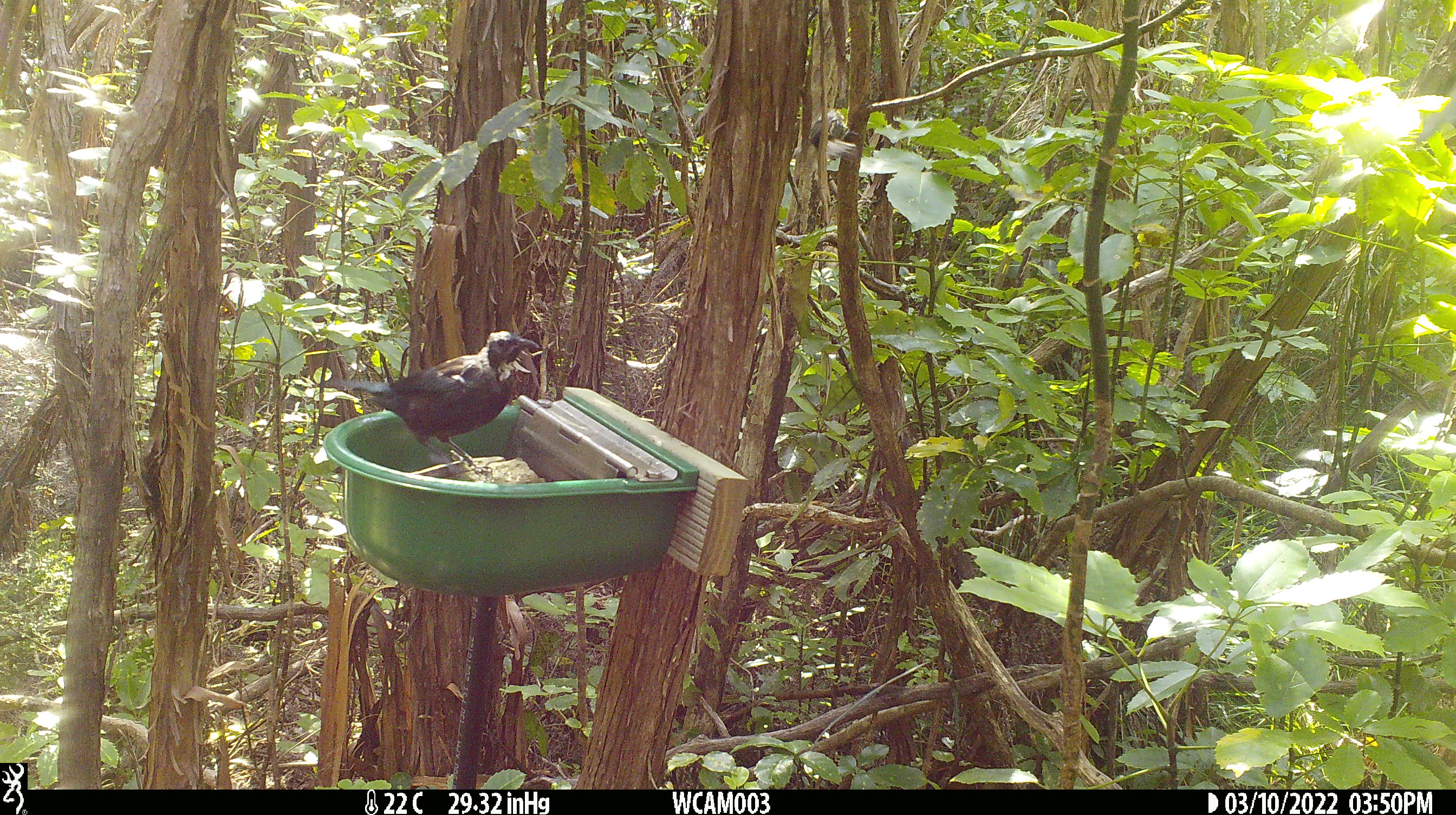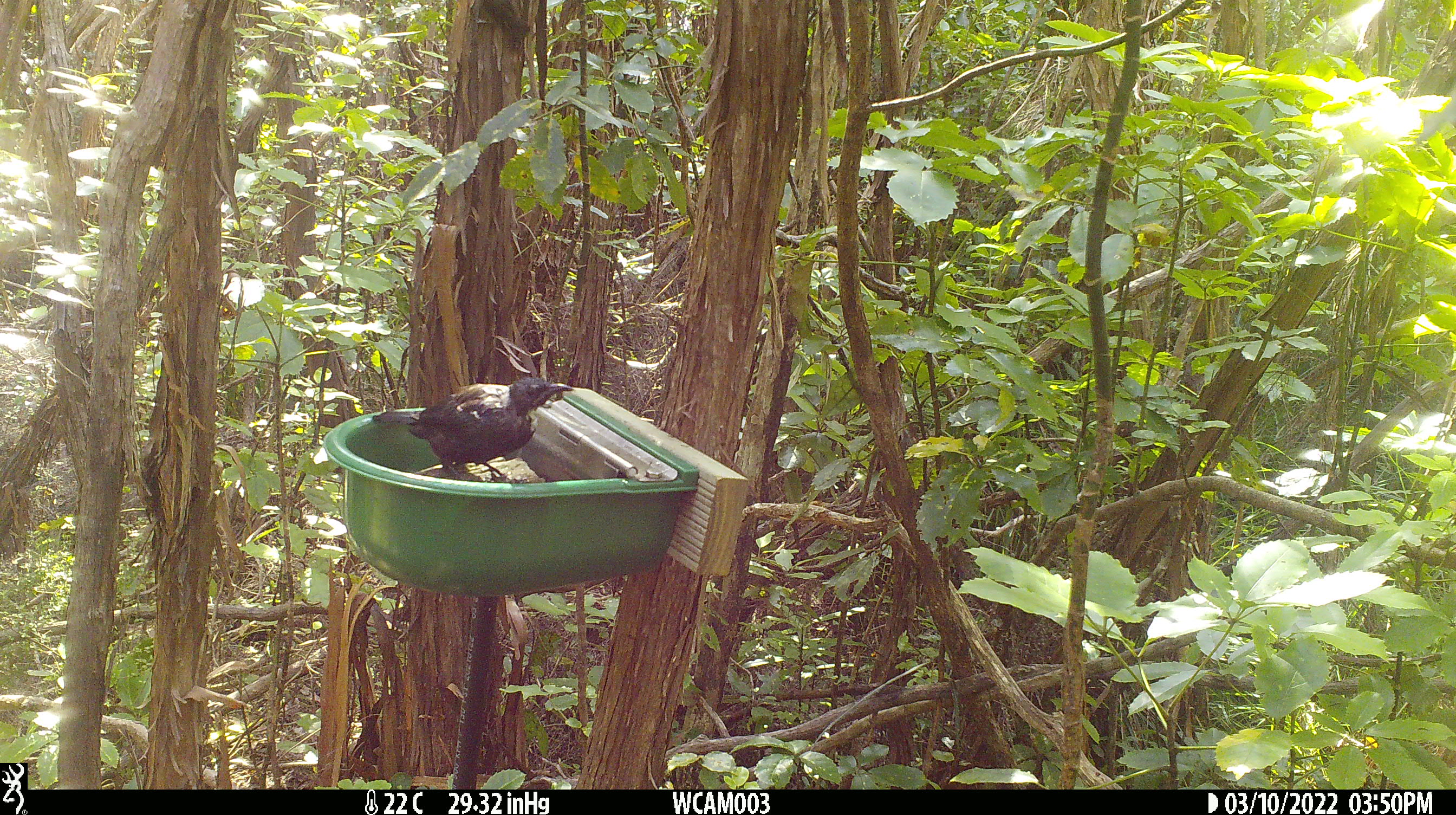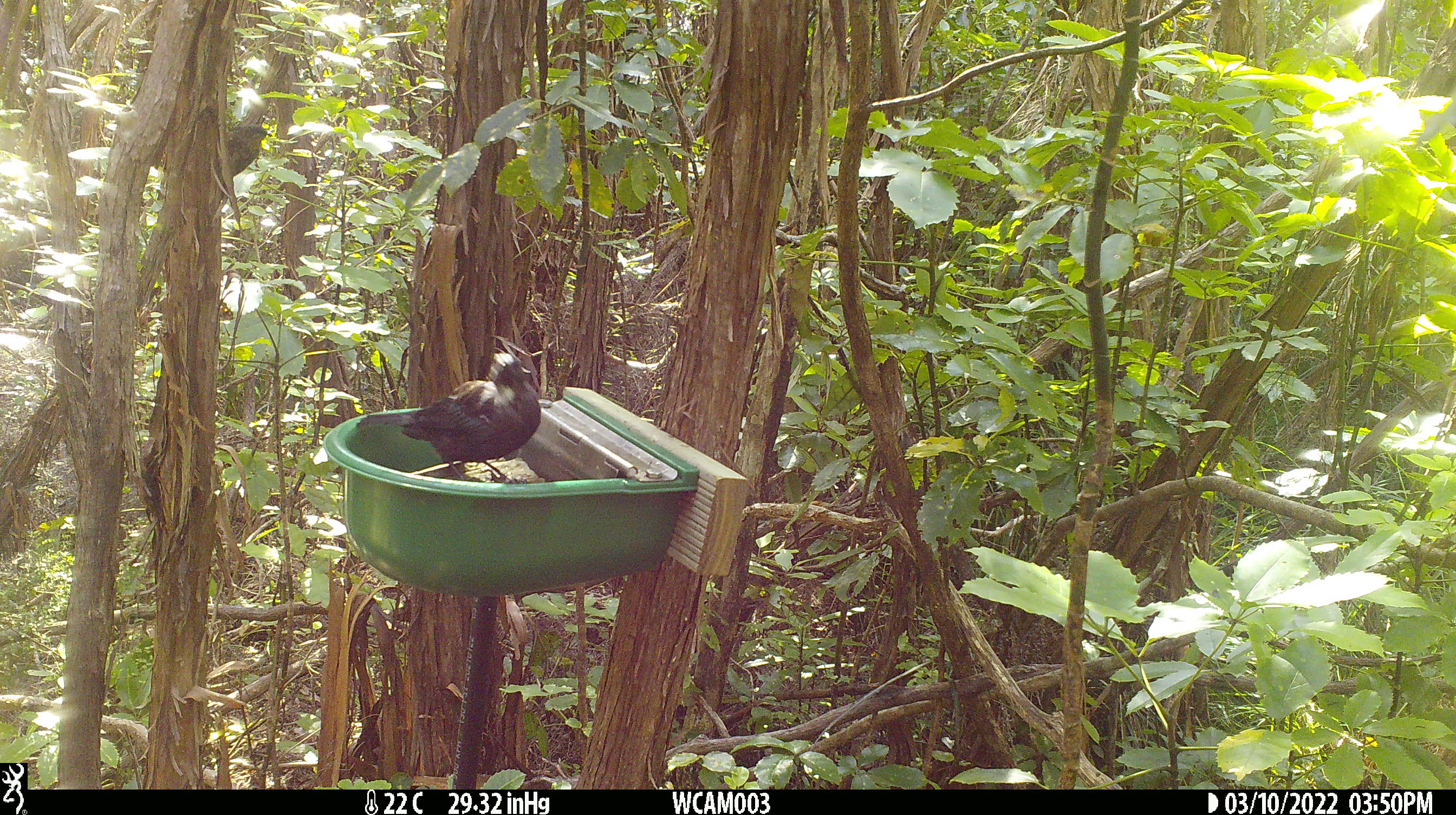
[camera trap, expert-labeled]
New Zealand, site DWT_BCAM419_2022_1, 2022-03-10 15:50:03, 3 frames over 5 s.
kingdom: Animalia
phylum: Chordata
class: Aves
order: Passeriformes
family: Meliphagidae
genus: Prosthemadera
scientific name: Prosthemadera novaeseelandiae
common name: tui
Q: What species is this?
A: Tui (Prosthemadera novaeseelandiae).